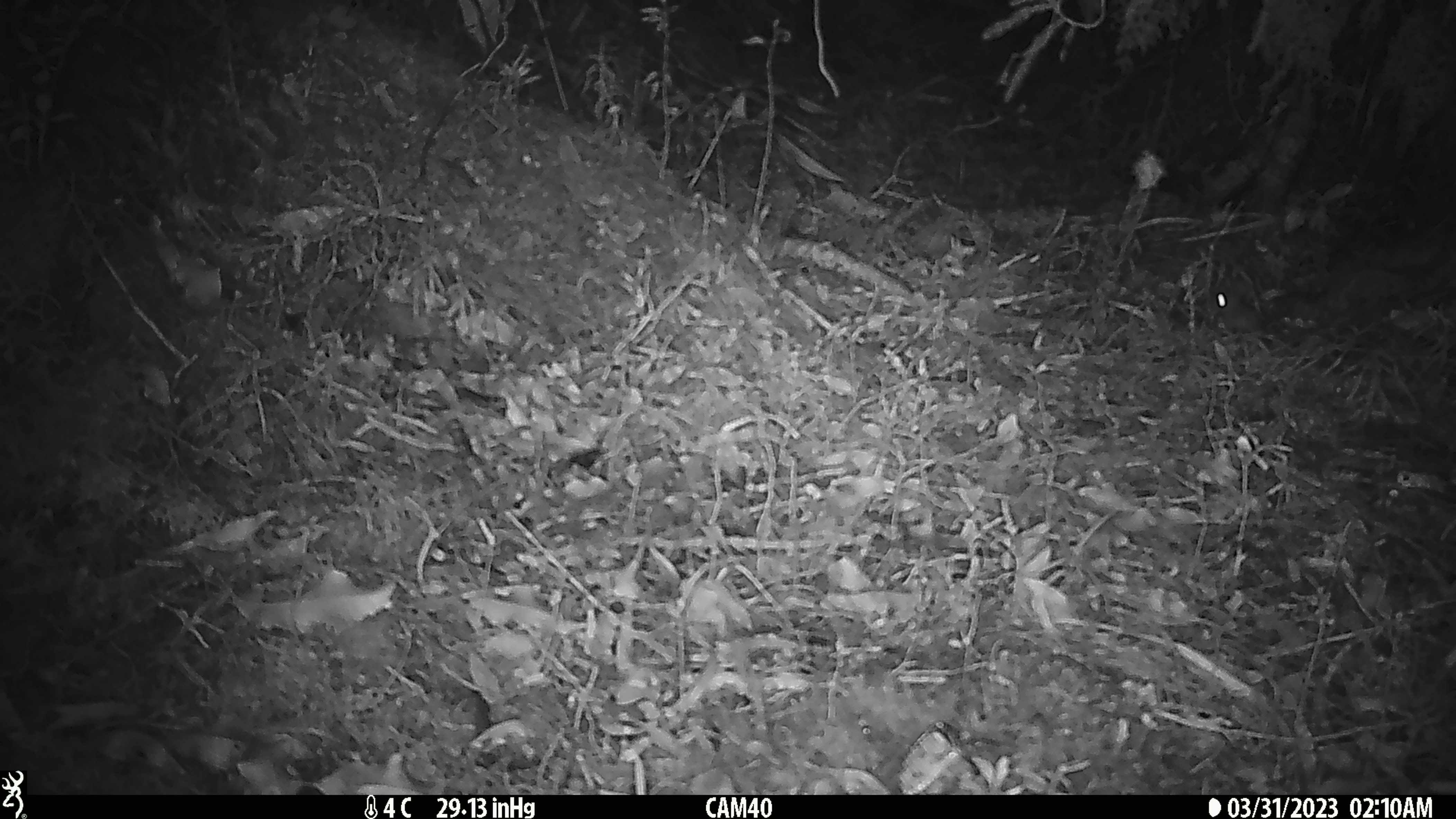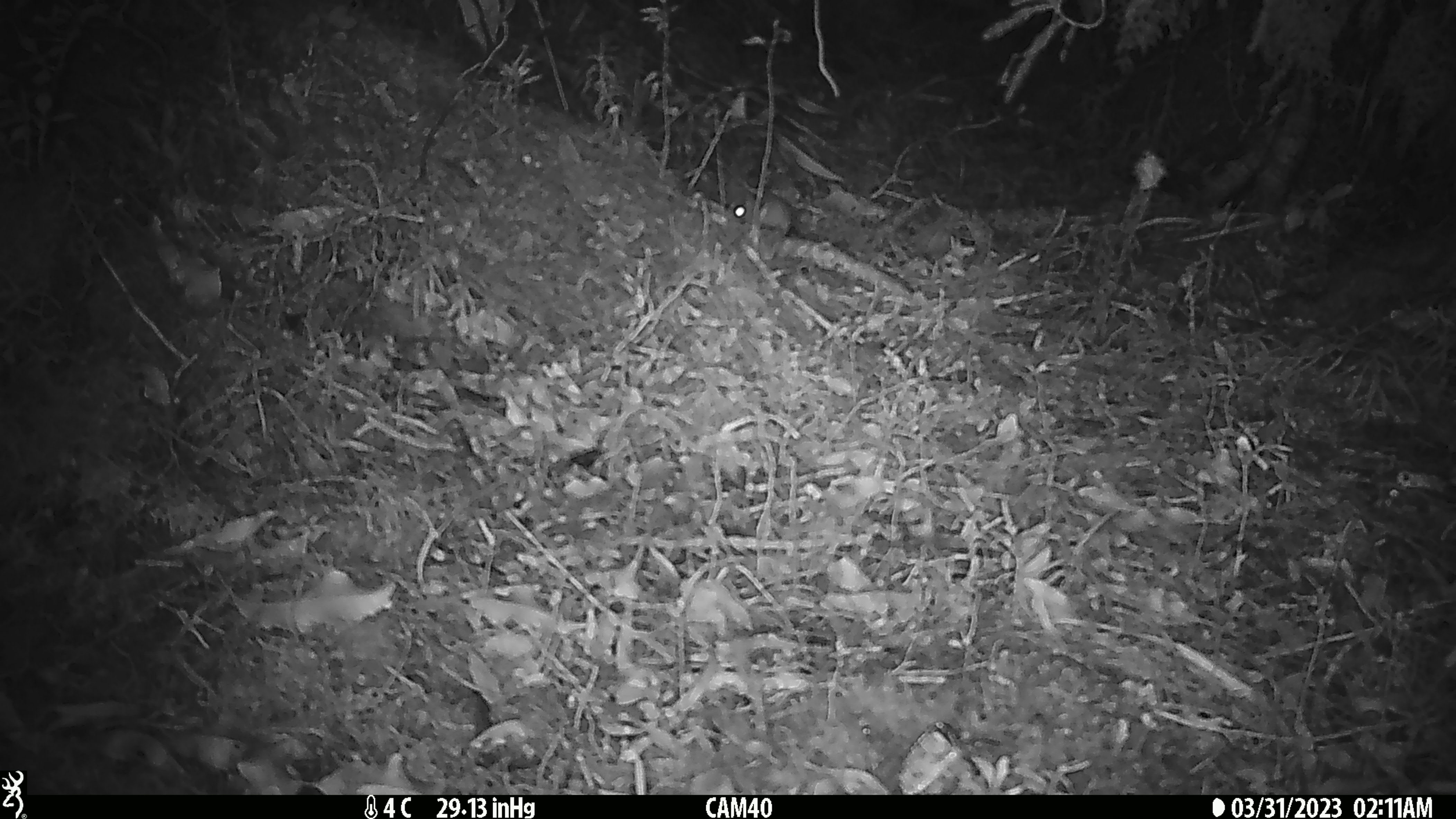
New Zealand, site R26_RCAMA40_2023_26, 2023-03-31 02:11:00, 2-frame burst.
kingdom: Animalia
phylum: Chordata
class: Mammalia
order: Rodentia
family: Muridae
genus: Mus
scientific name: Mus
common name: mouse